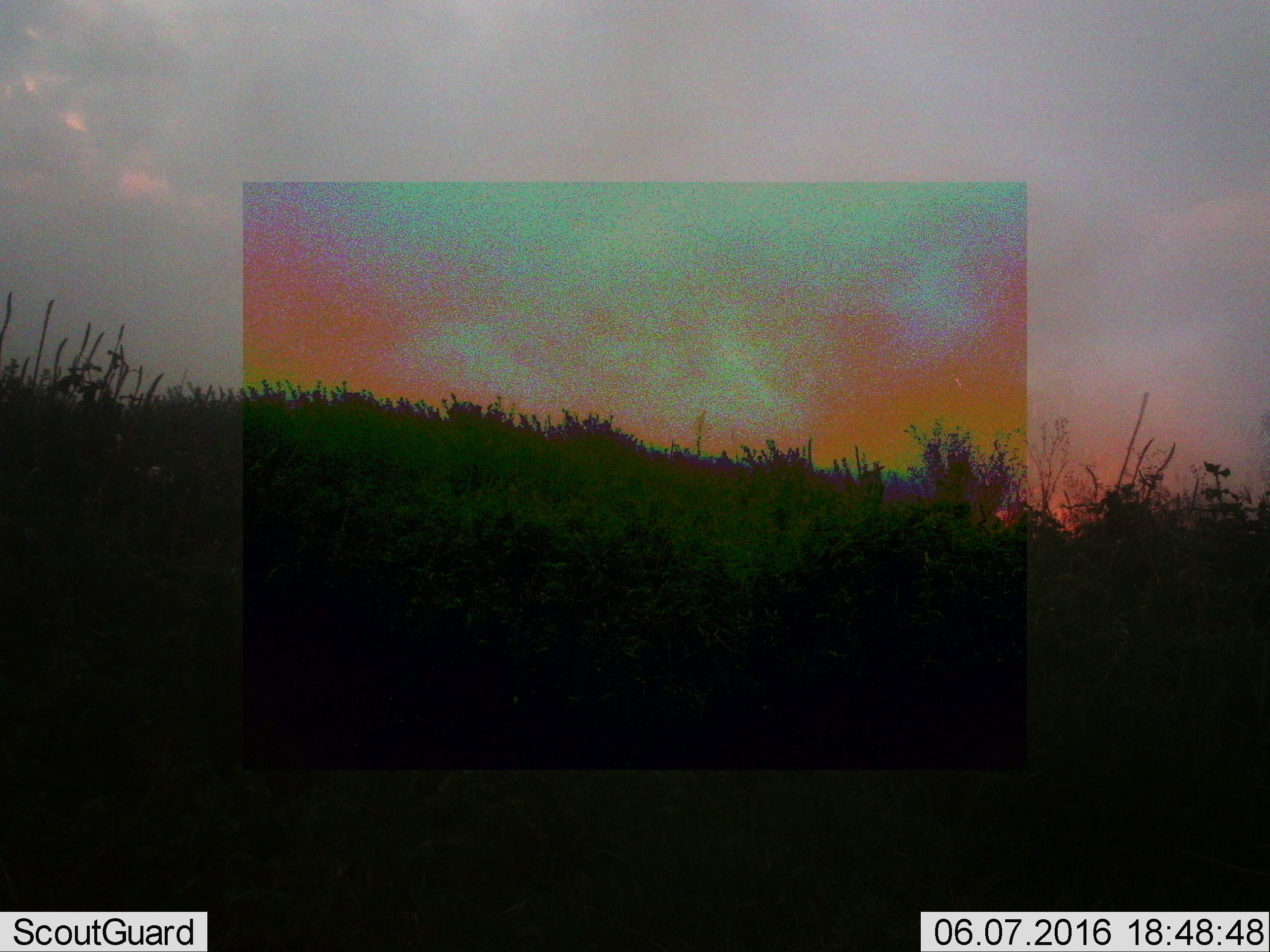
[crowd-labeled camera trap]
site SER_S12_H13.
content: unidentified animal